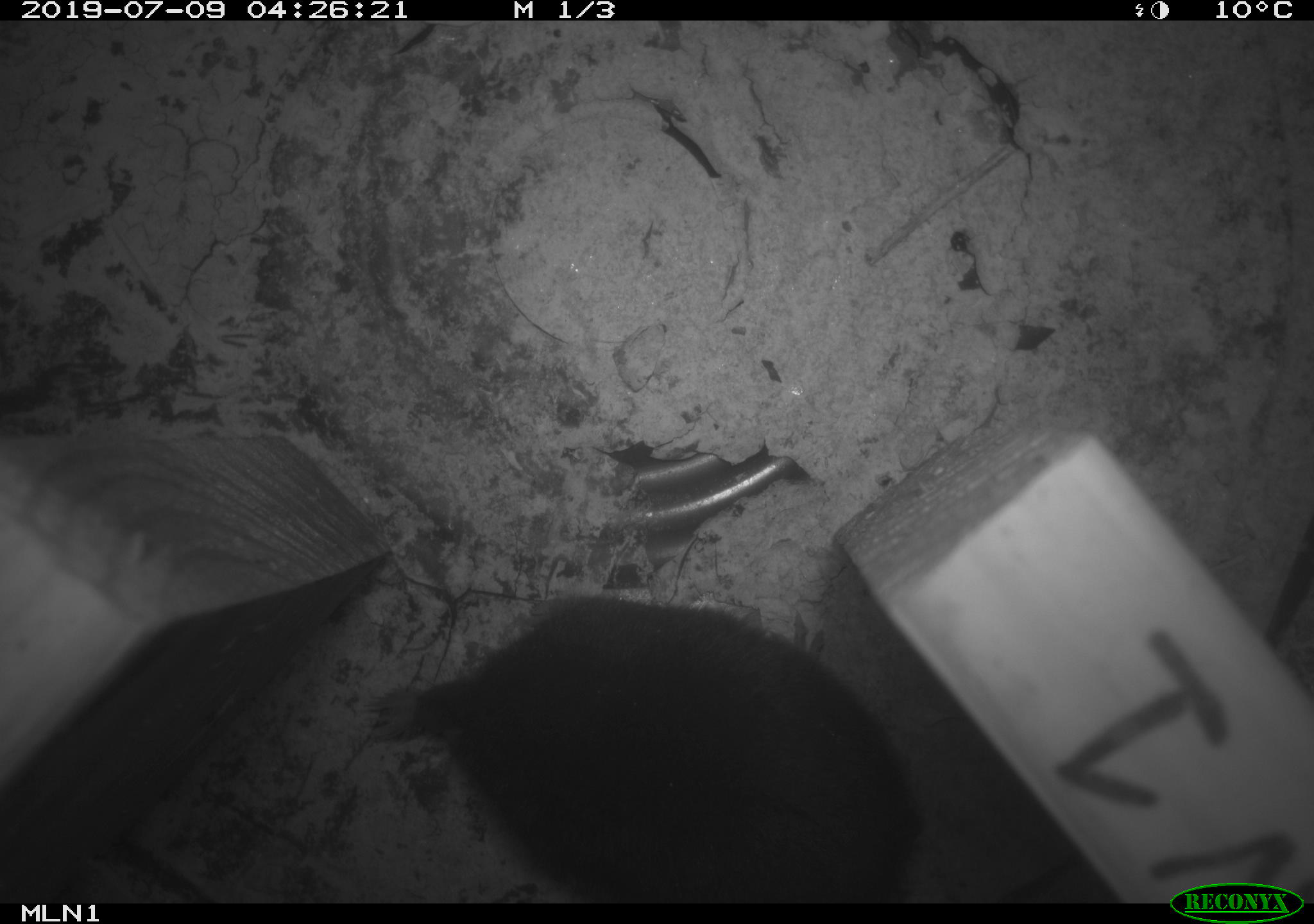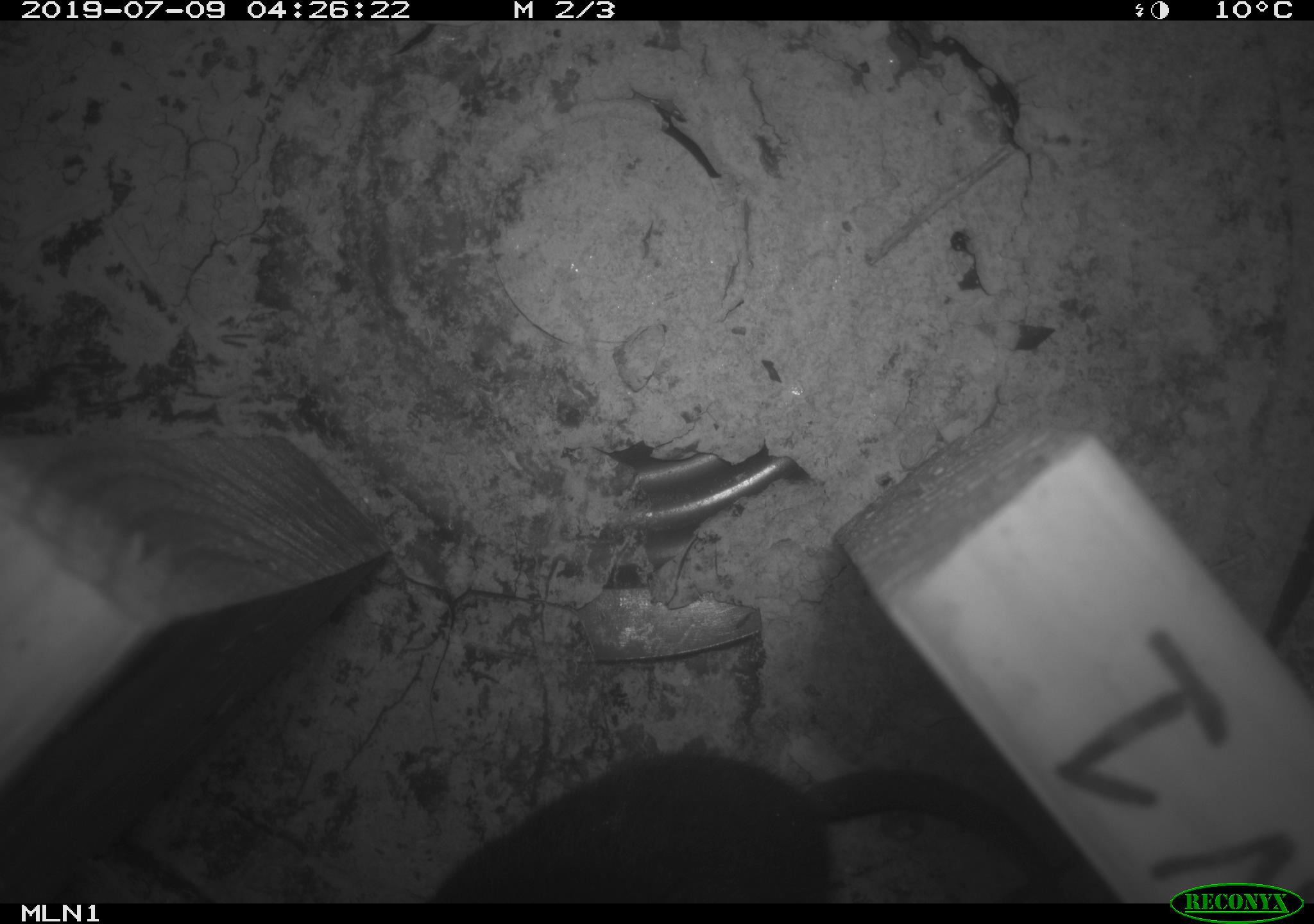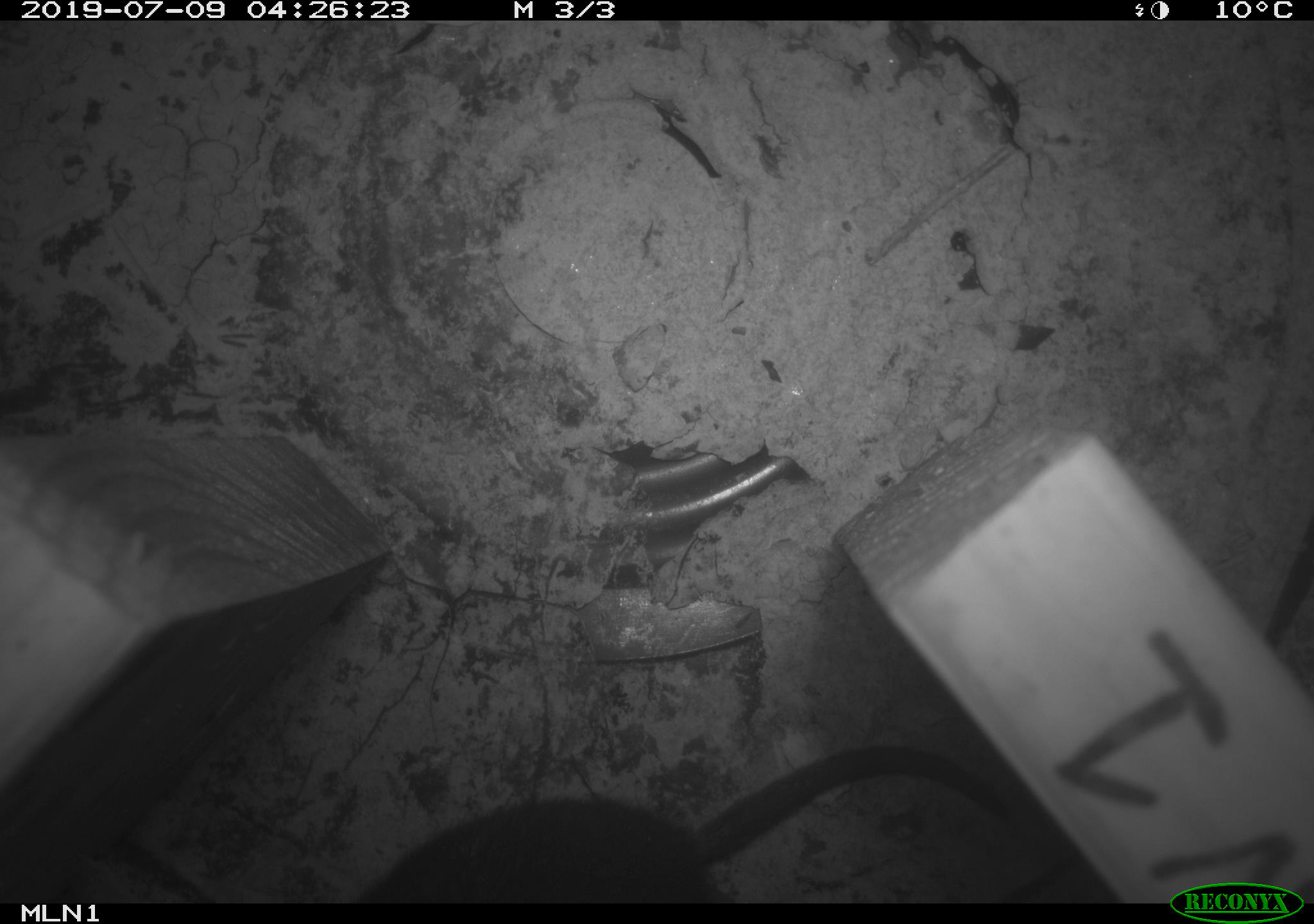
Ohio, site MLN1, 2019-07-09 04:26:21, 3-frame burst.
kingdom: Animalia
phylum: Chordata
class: Mammalia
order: Eulipotyphla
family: Talpidae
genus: Condylura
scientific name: Condylura cristata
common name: star-nosed mole